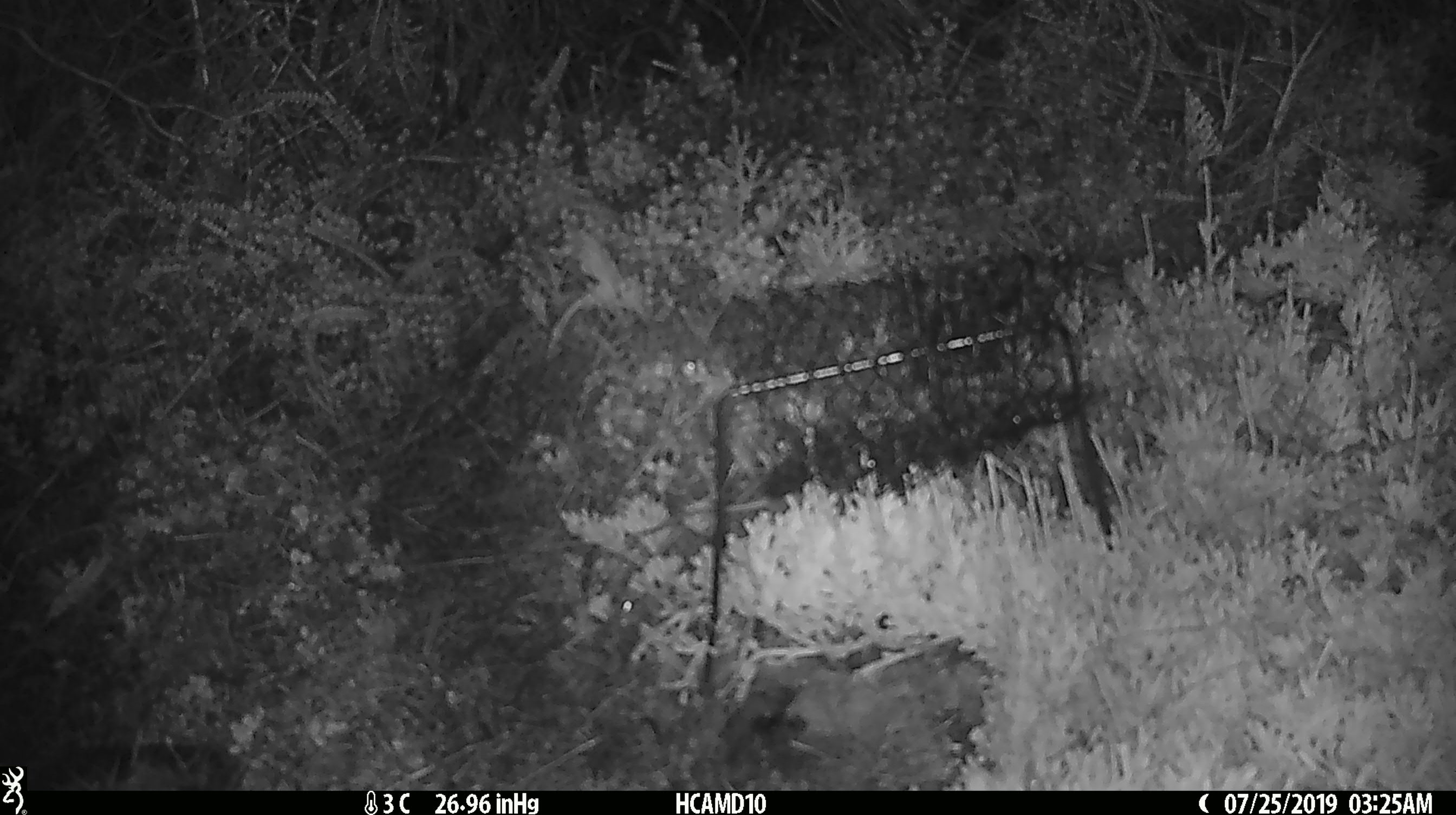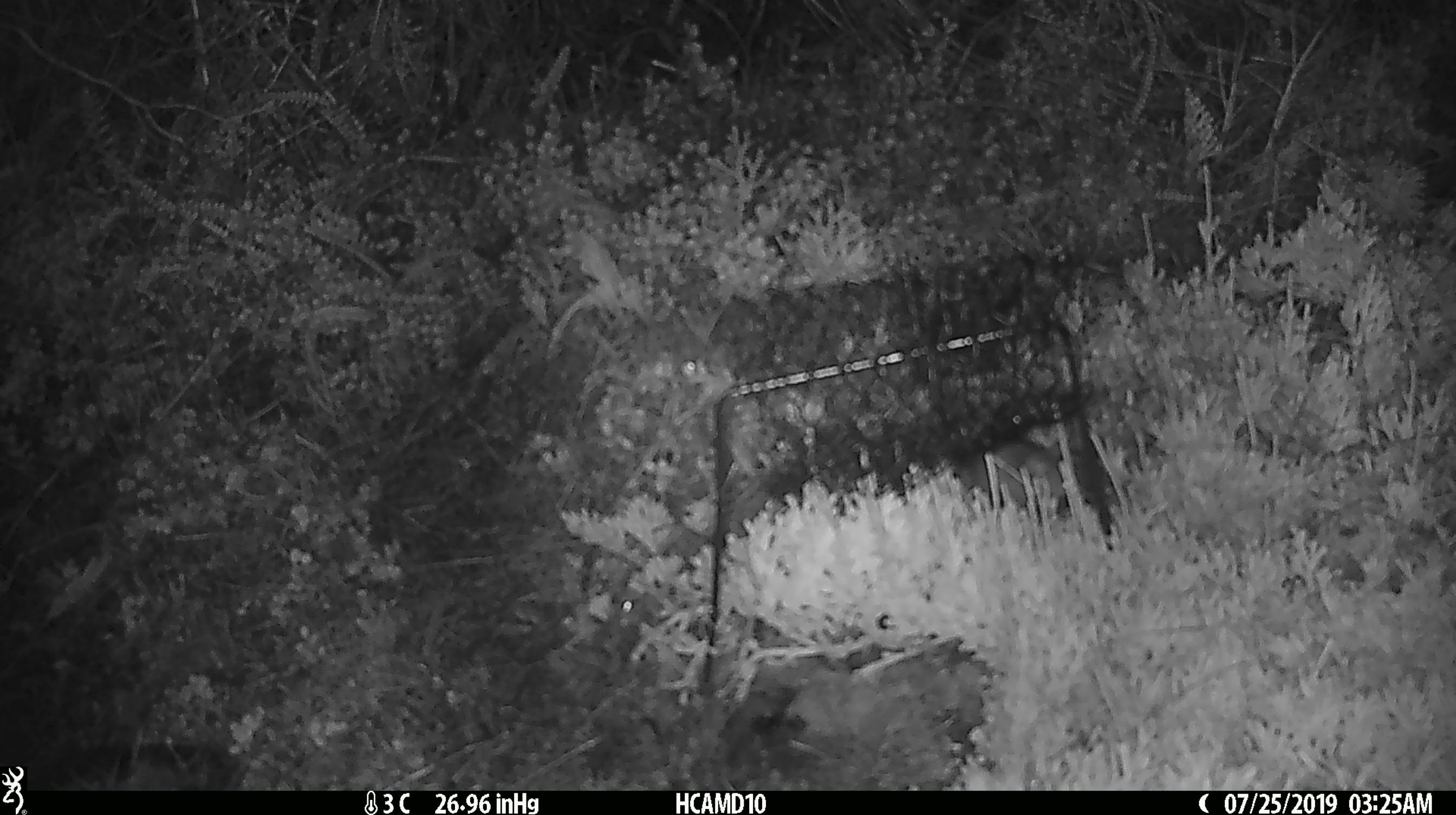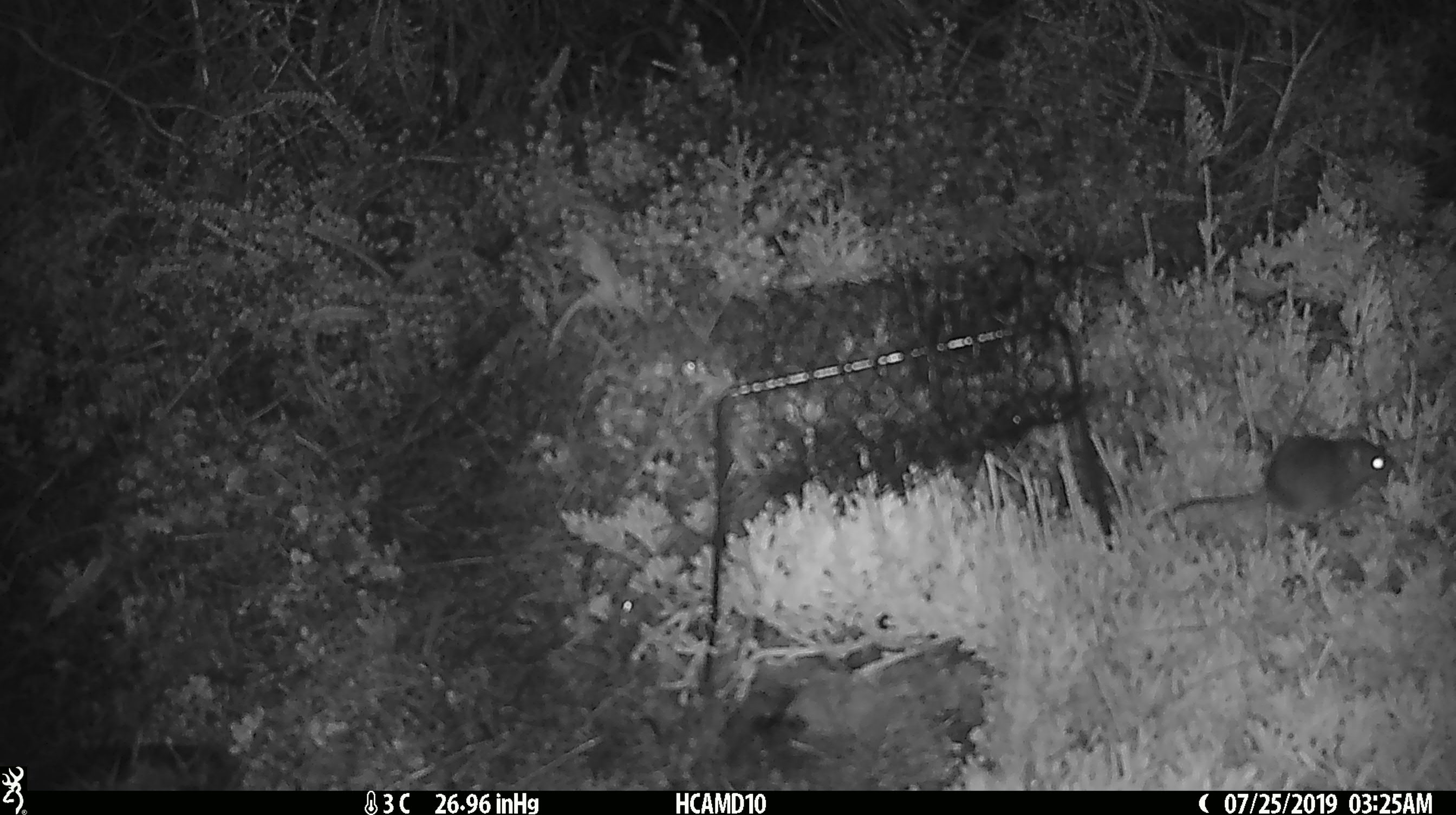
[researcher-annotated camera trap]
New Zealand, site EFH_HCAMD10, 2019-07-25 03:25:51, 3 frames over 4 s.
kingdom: Animalia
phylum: Chordata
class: Mammalia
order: Rodentia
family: Muridae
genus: Mus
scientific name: Mus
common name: mouse